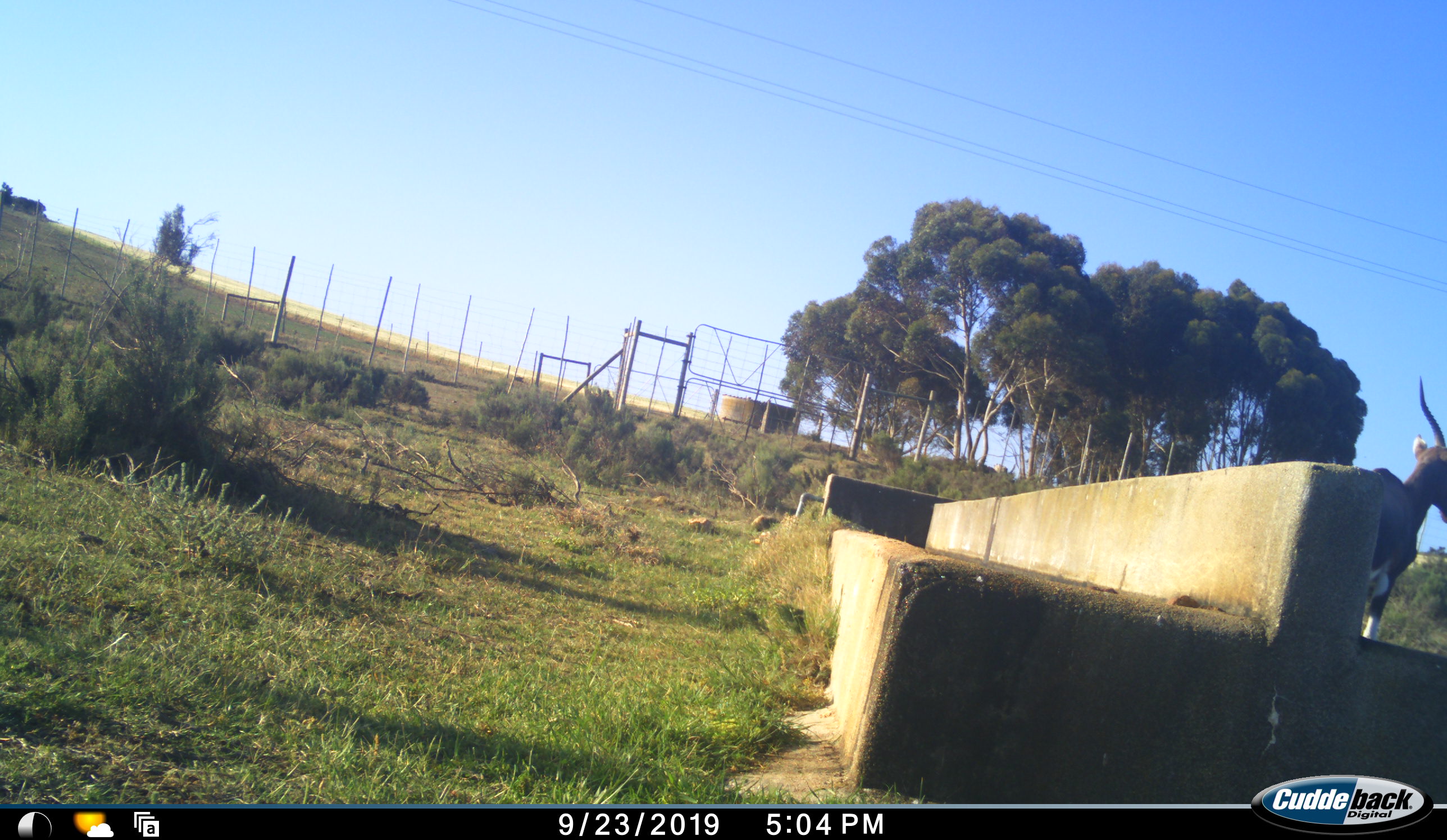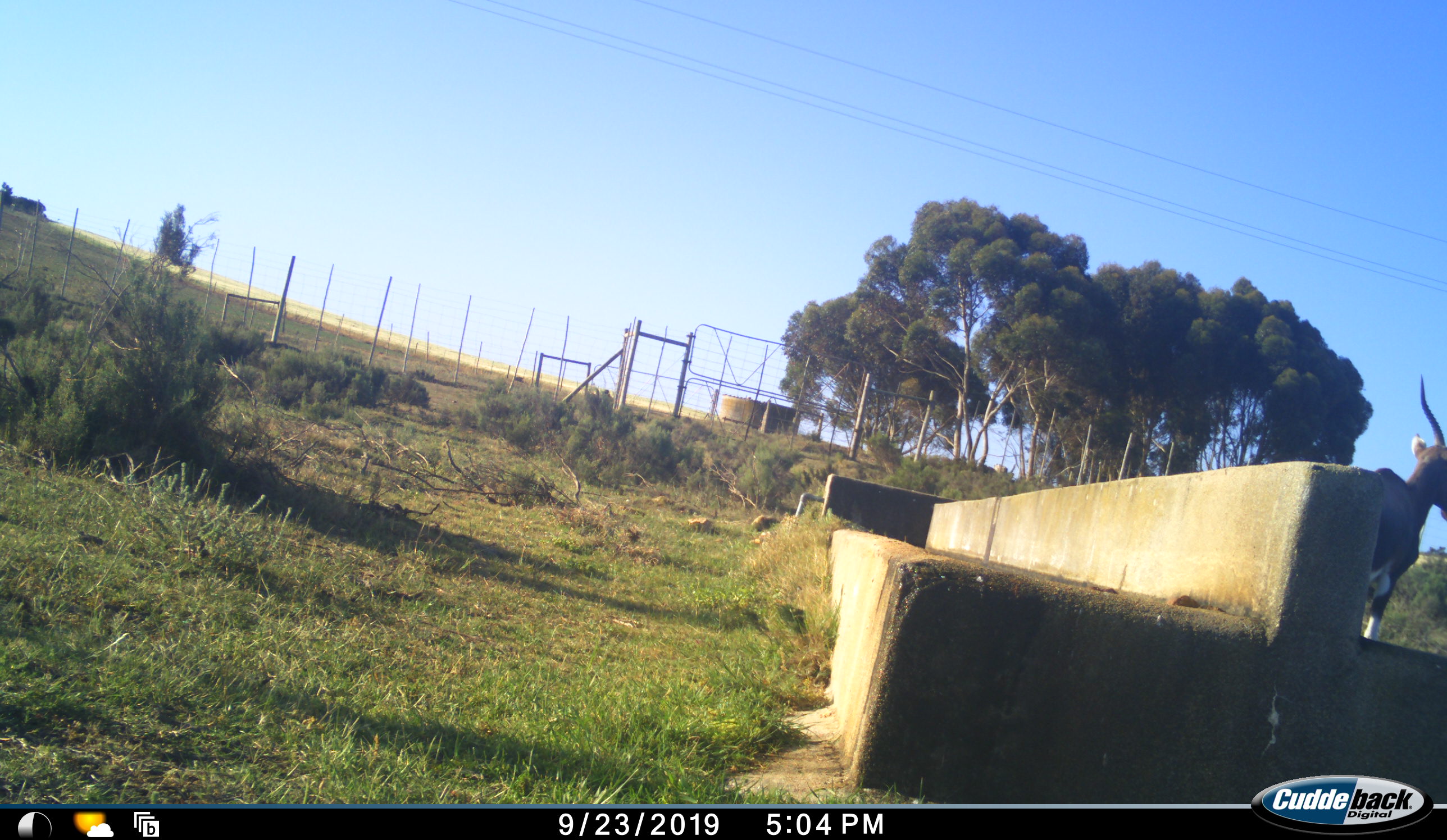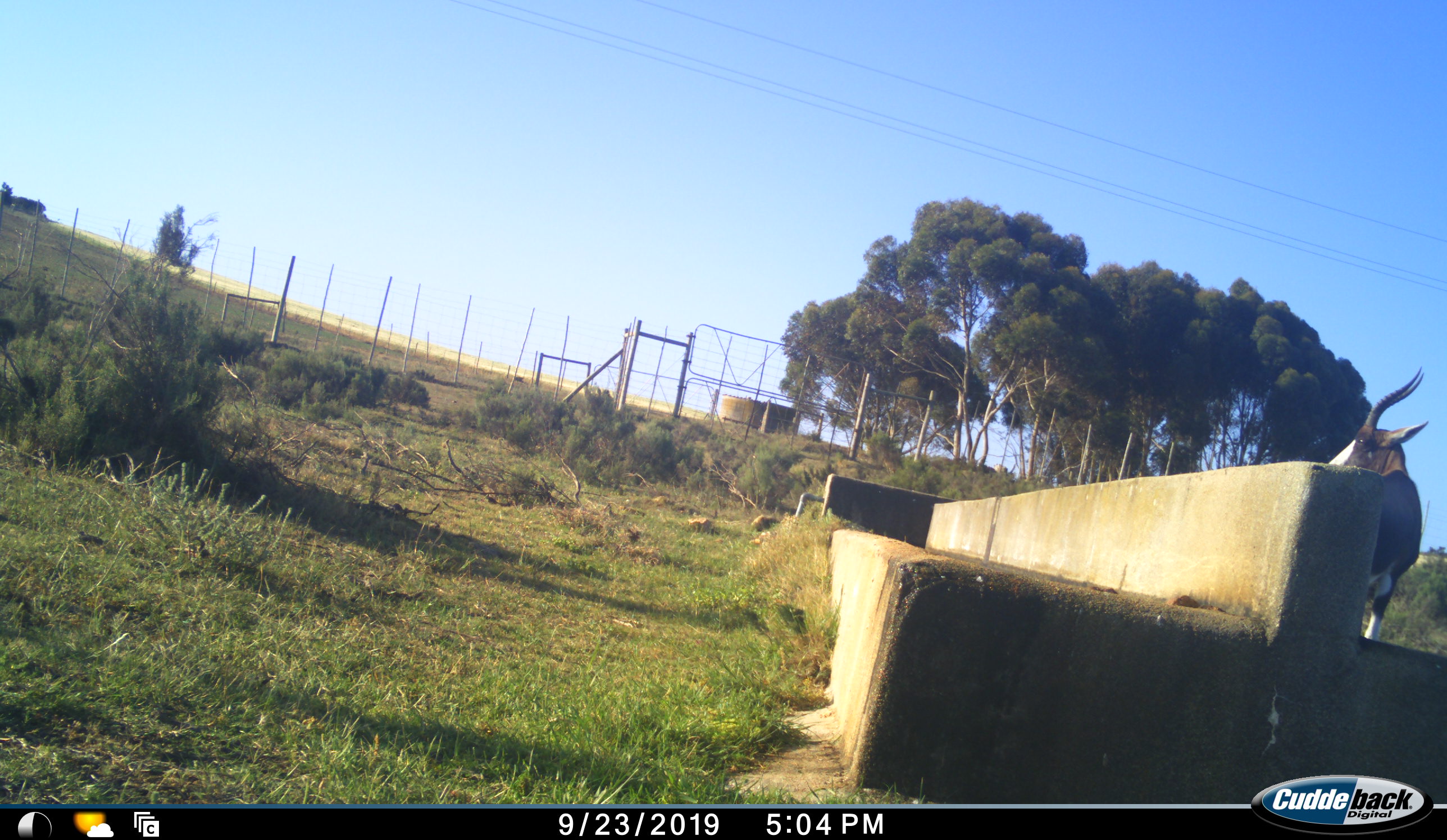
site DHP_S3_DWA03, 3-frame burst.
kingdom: Animalia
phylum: Chordata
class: Mammalia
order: Artiodactyla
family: Bovidae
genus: Damaliscus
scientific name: Damaliscus pygargus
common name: bontebok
Bontebok (Damaliscus pygargus), count 1. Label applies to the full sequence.